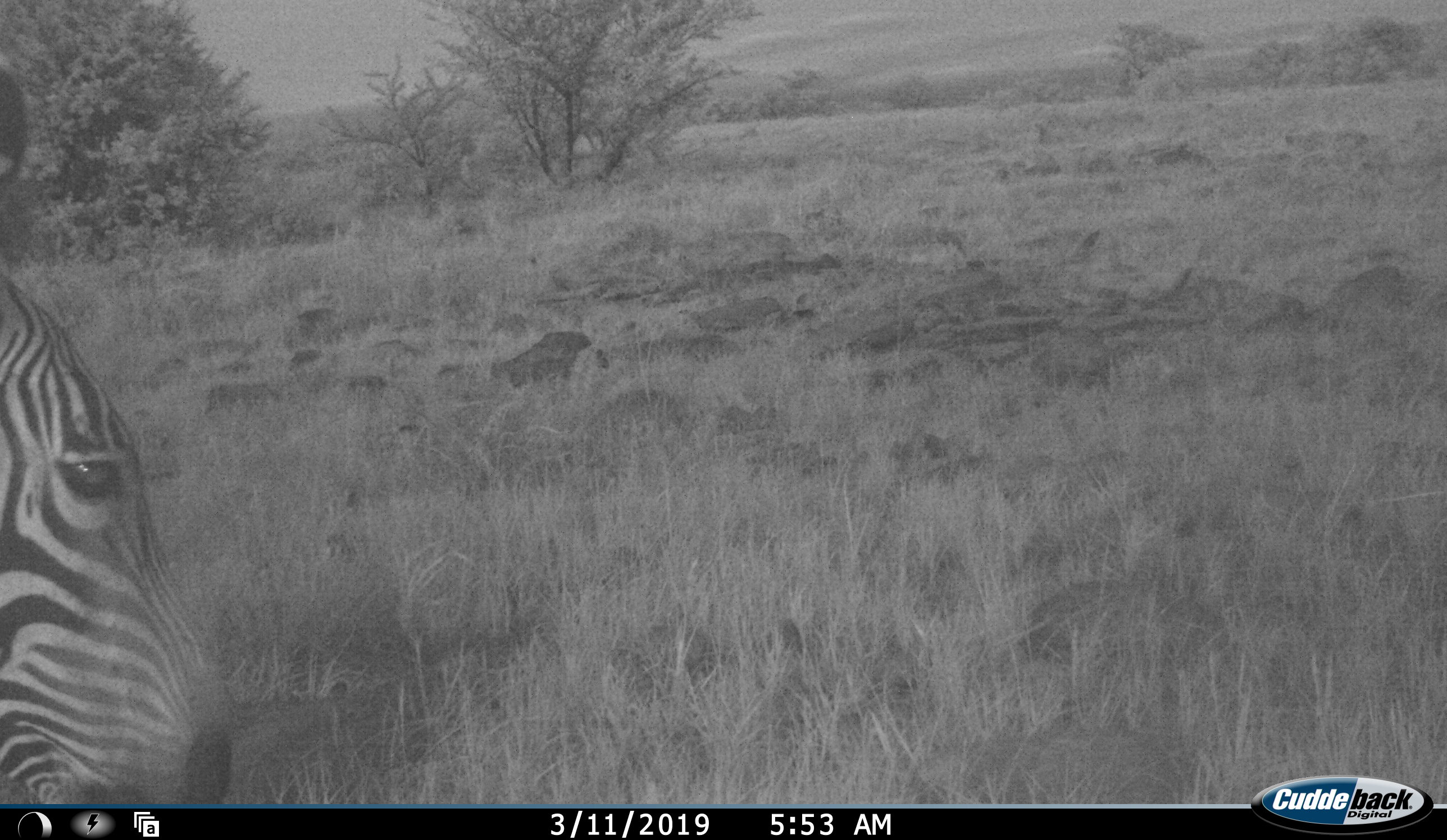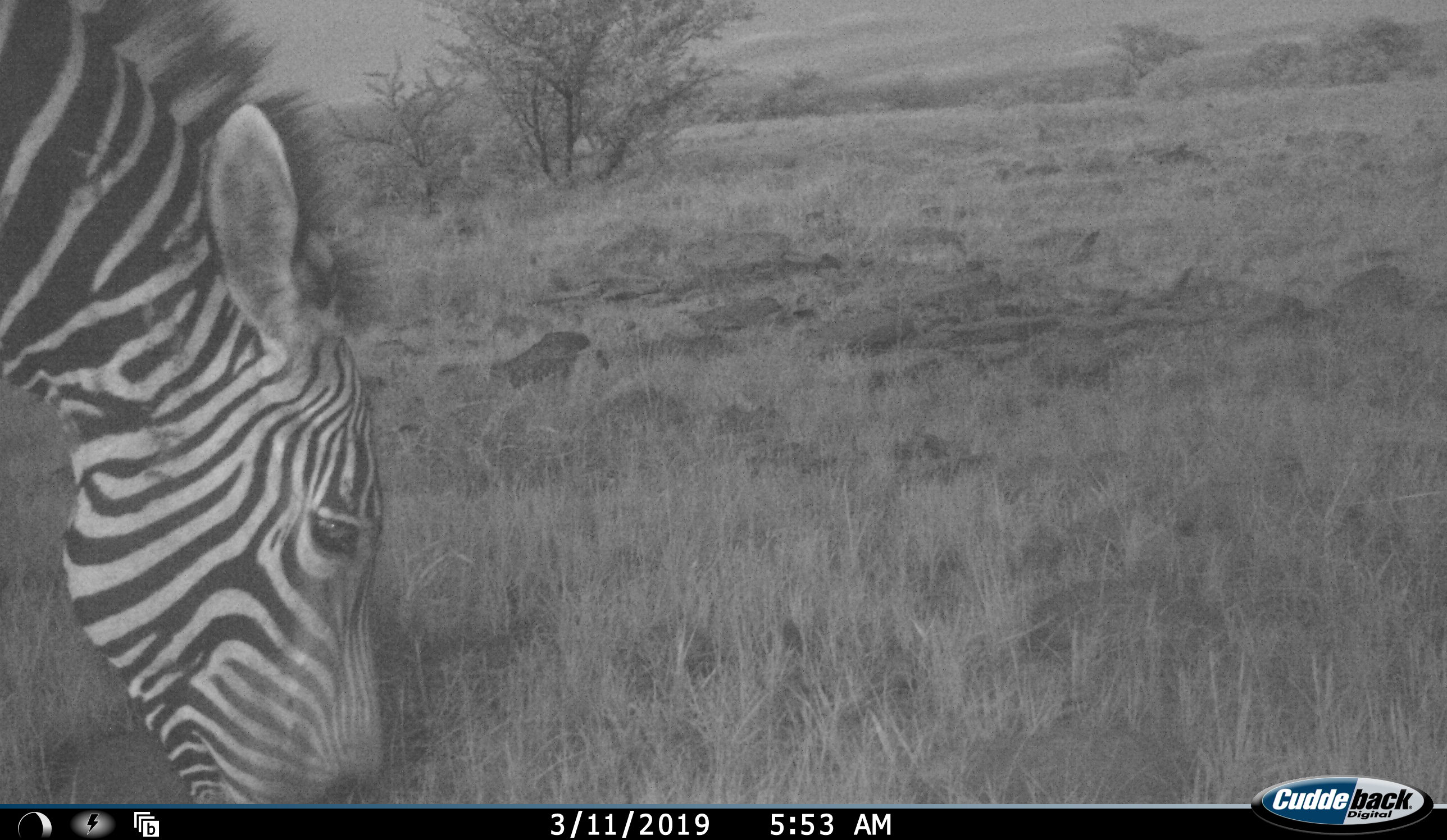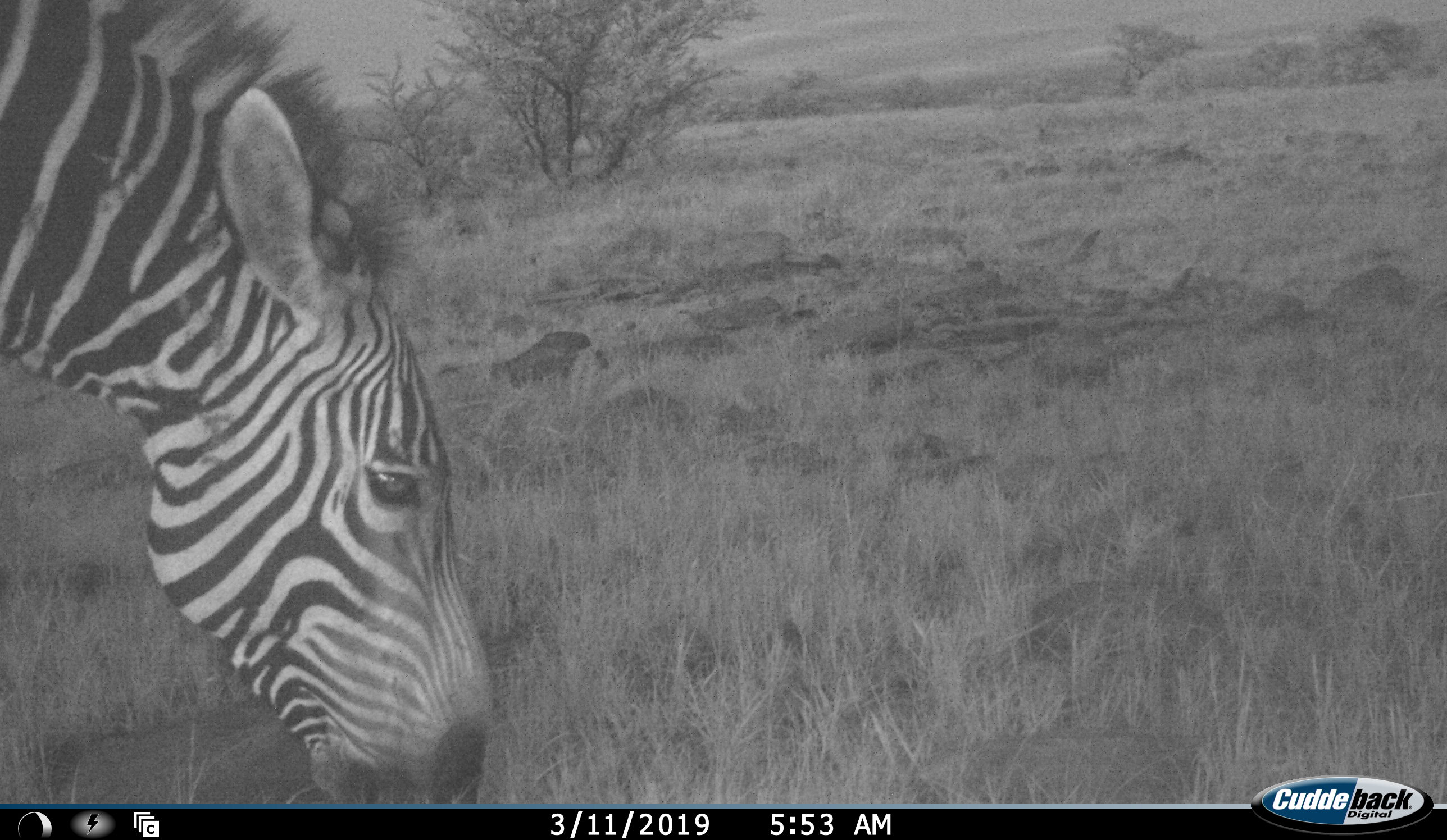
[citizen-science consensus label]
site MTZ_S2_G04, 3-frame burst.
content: unidentified animal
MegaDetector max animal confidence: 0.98